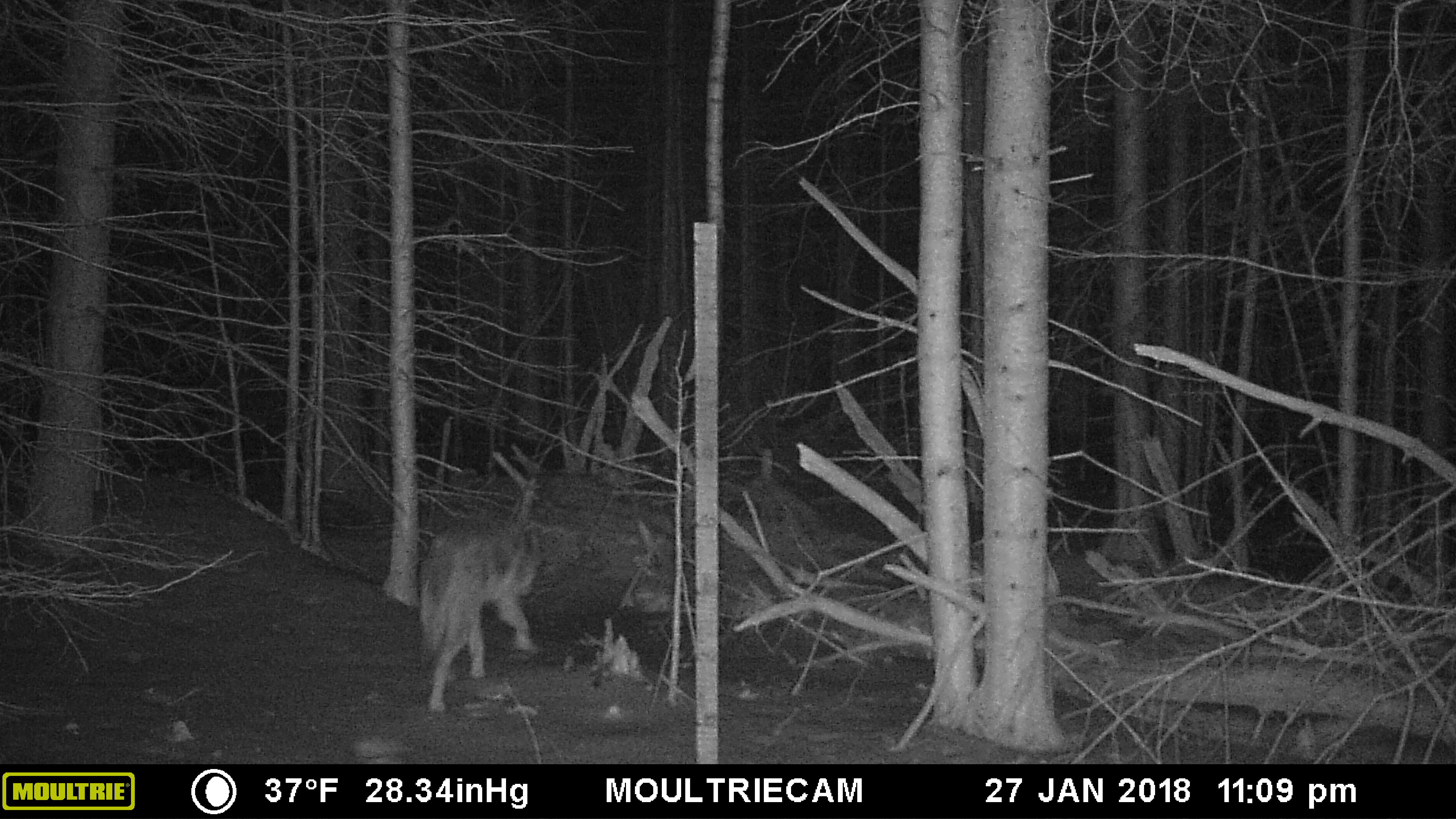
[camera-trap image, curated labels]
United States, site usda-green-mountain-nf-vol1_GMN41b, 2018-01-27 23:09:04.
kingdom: Animalia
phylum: Chordata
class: Mammalia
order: Carnivora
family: Canidae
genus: Canis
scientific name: Canis latrans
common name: coyote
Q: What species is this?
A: Coyote (Canis latrans).